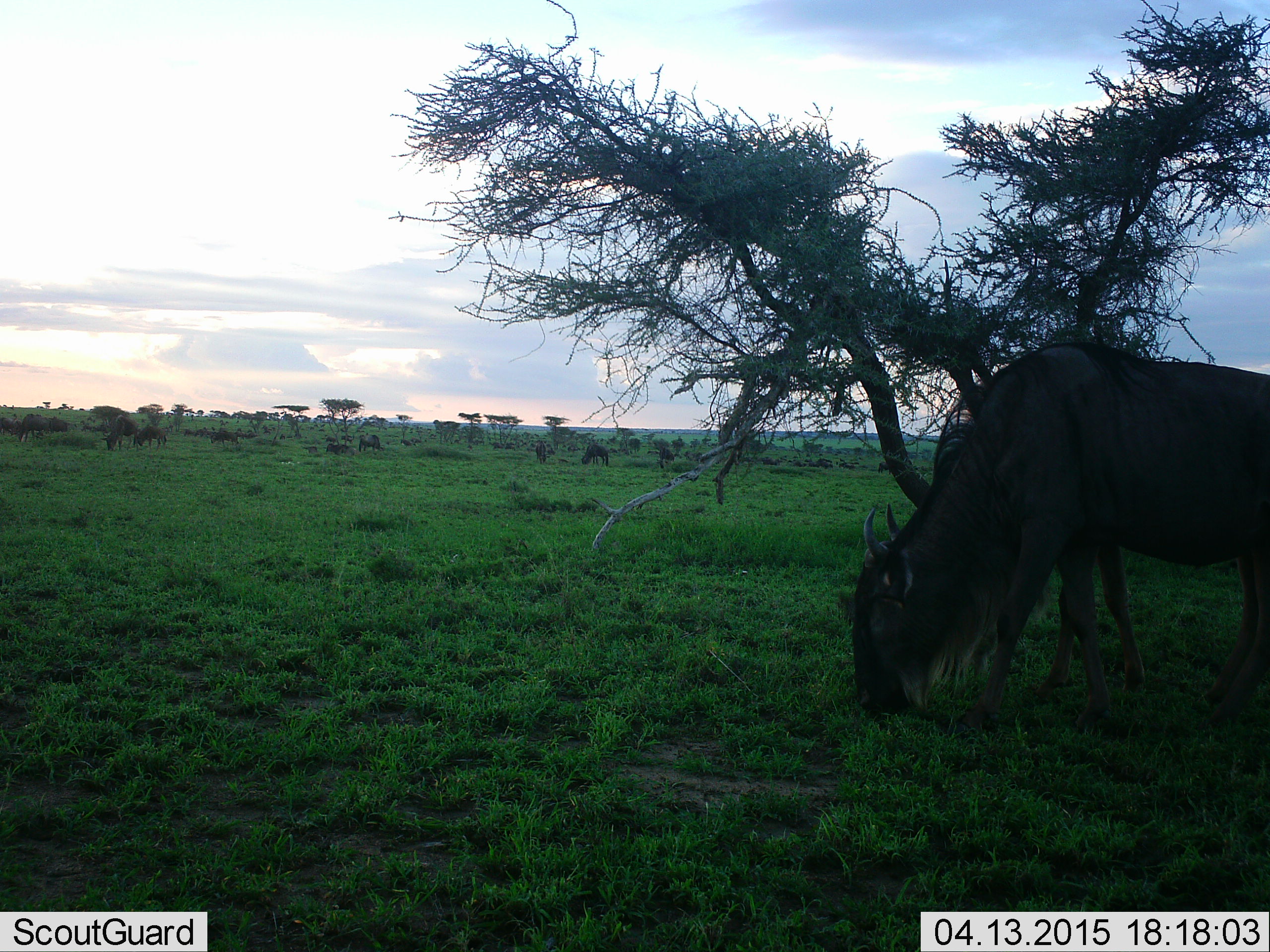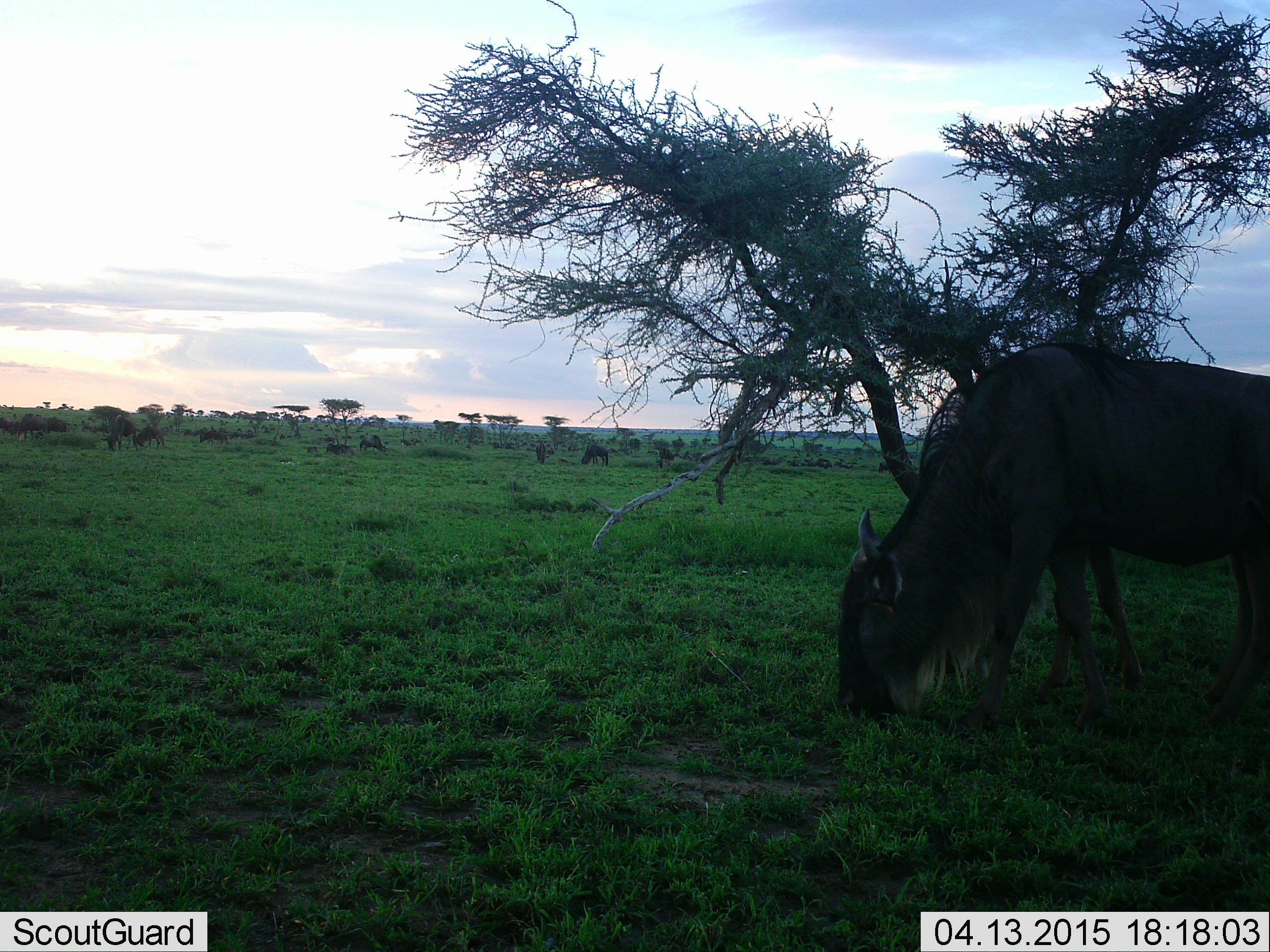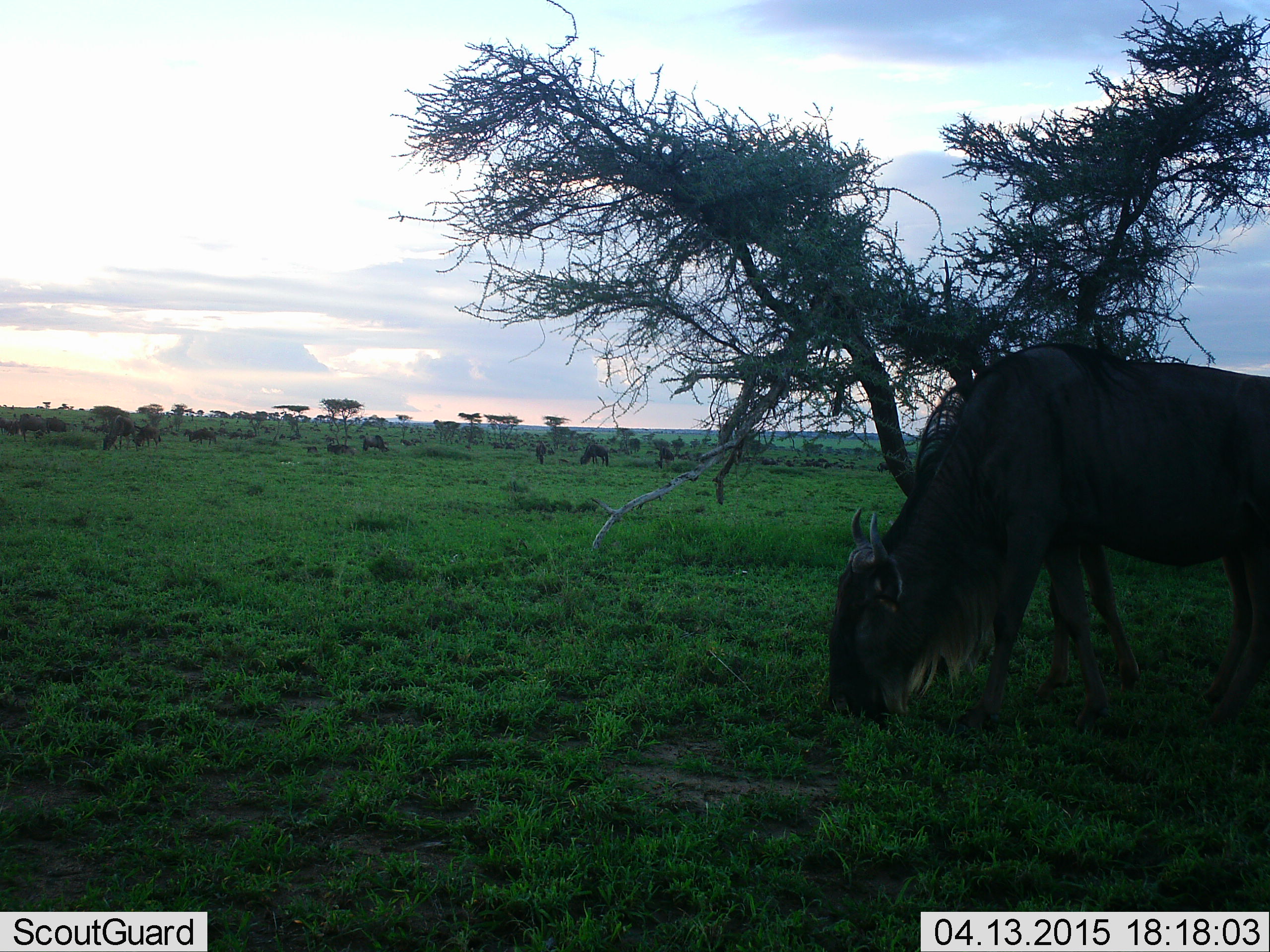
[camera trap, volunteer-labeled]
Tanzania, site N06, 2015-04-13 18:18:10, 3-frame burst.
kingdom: Animalia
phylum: Chordata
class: Mammalia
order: Artiodactyla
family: Bovidae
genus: Connochaetes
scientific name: Connochaetes taurinus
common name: blue wildebeest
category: wildebeest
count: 11-50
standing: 20%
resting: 0%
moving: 10%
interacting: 0%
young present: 0%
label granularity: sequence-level